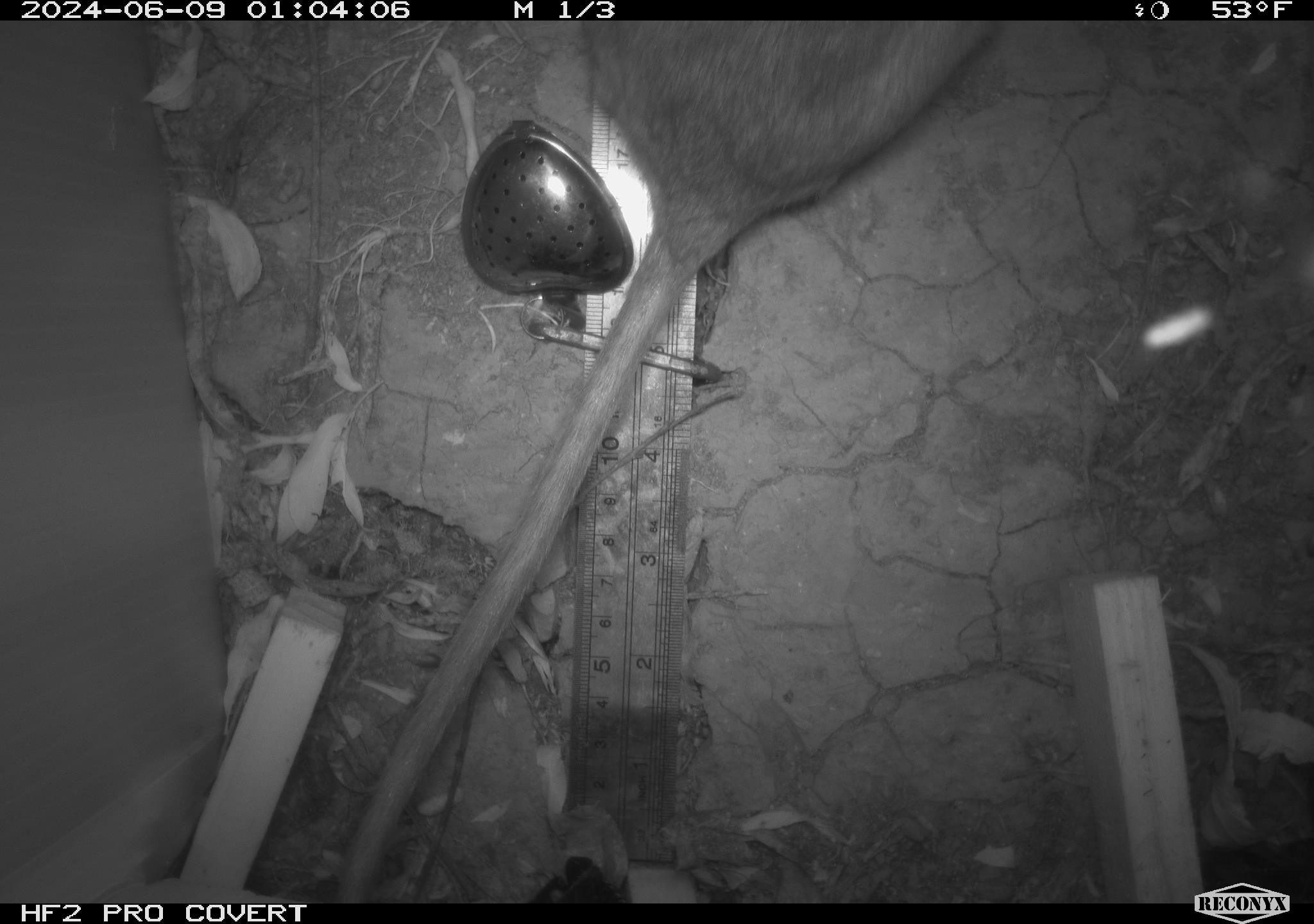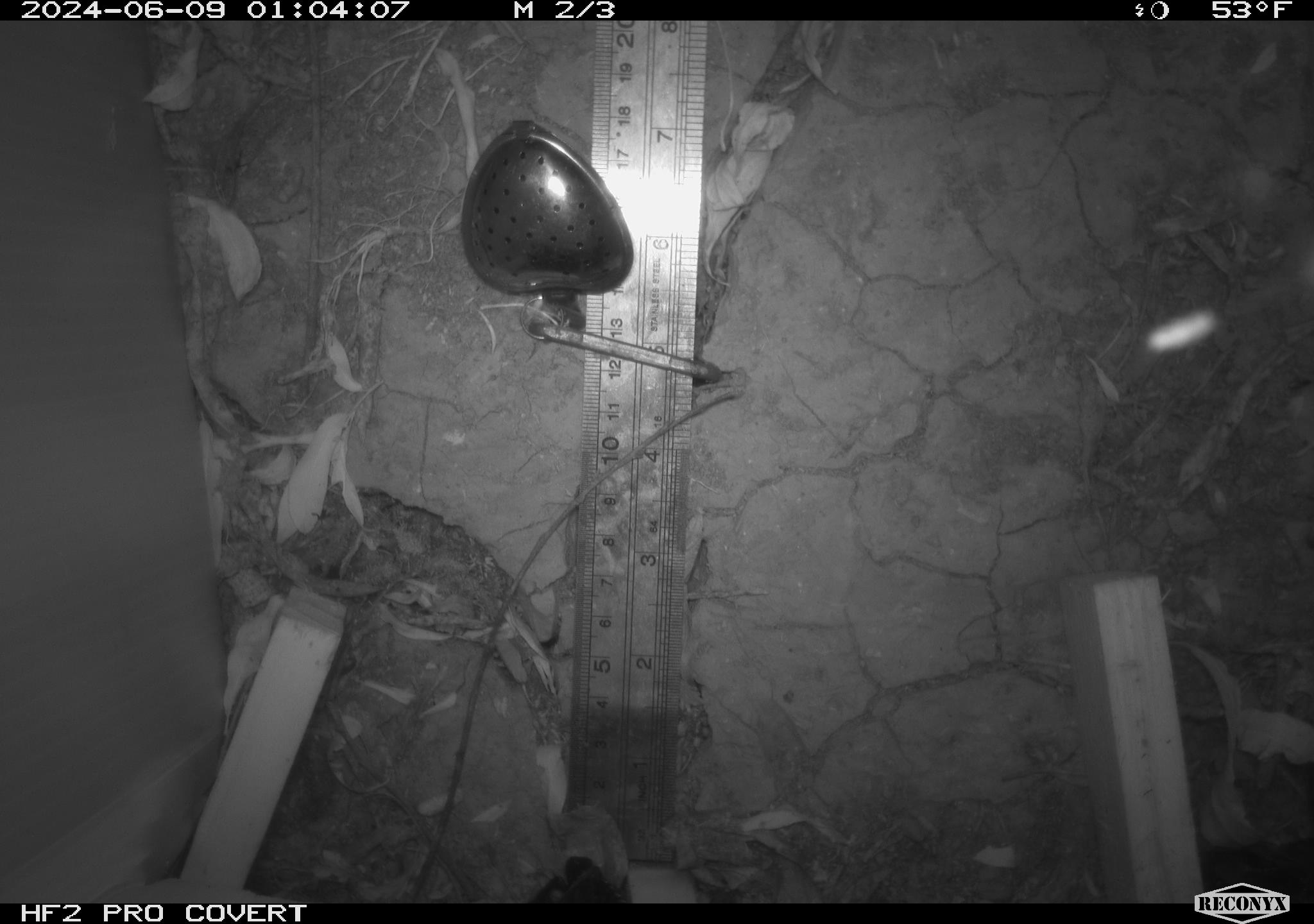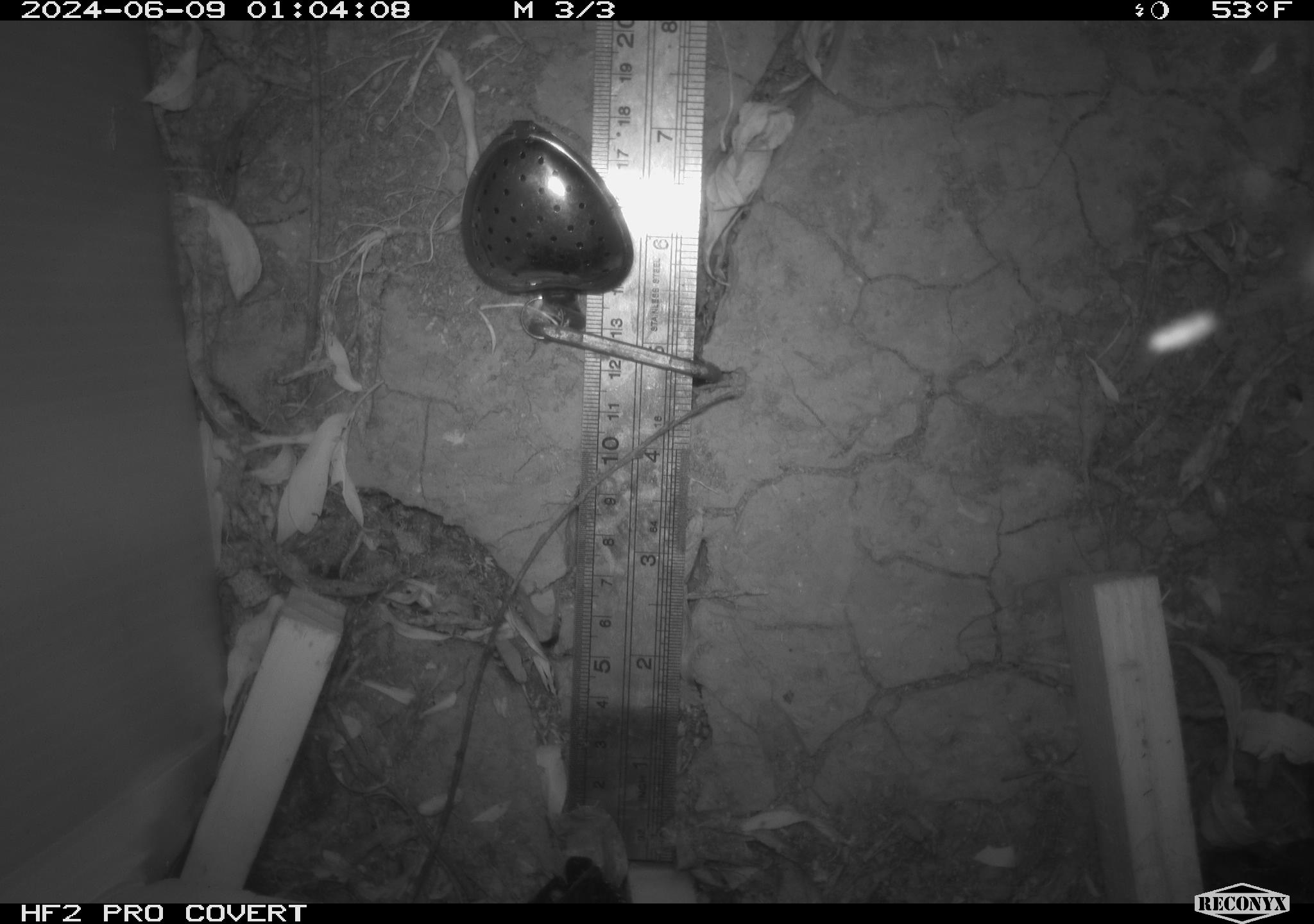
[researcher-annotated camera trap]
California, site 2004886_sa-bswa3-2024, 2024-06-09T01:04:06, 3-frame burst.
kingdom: Animalia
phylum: Chordata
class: Mammalia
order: Rodentia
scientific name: Rodentia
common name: woodrat or rat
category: woodrat or rat species